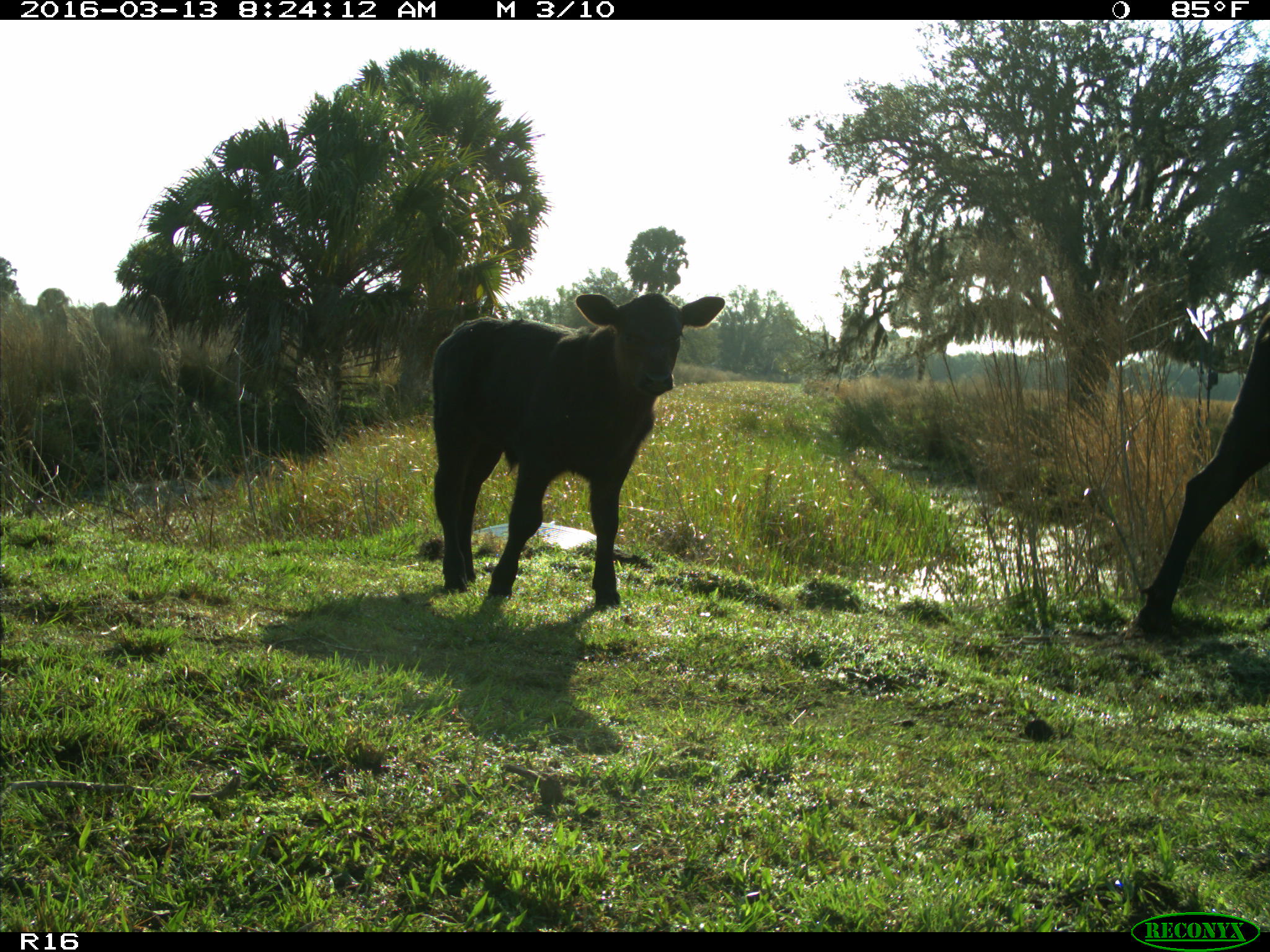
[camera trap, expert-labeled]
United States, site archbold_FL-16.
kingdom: Animalia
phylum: Chordata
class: Mammalia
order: Artiodactyla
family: Bovidae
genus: Bos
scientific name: Bos taurus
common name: domestic cow